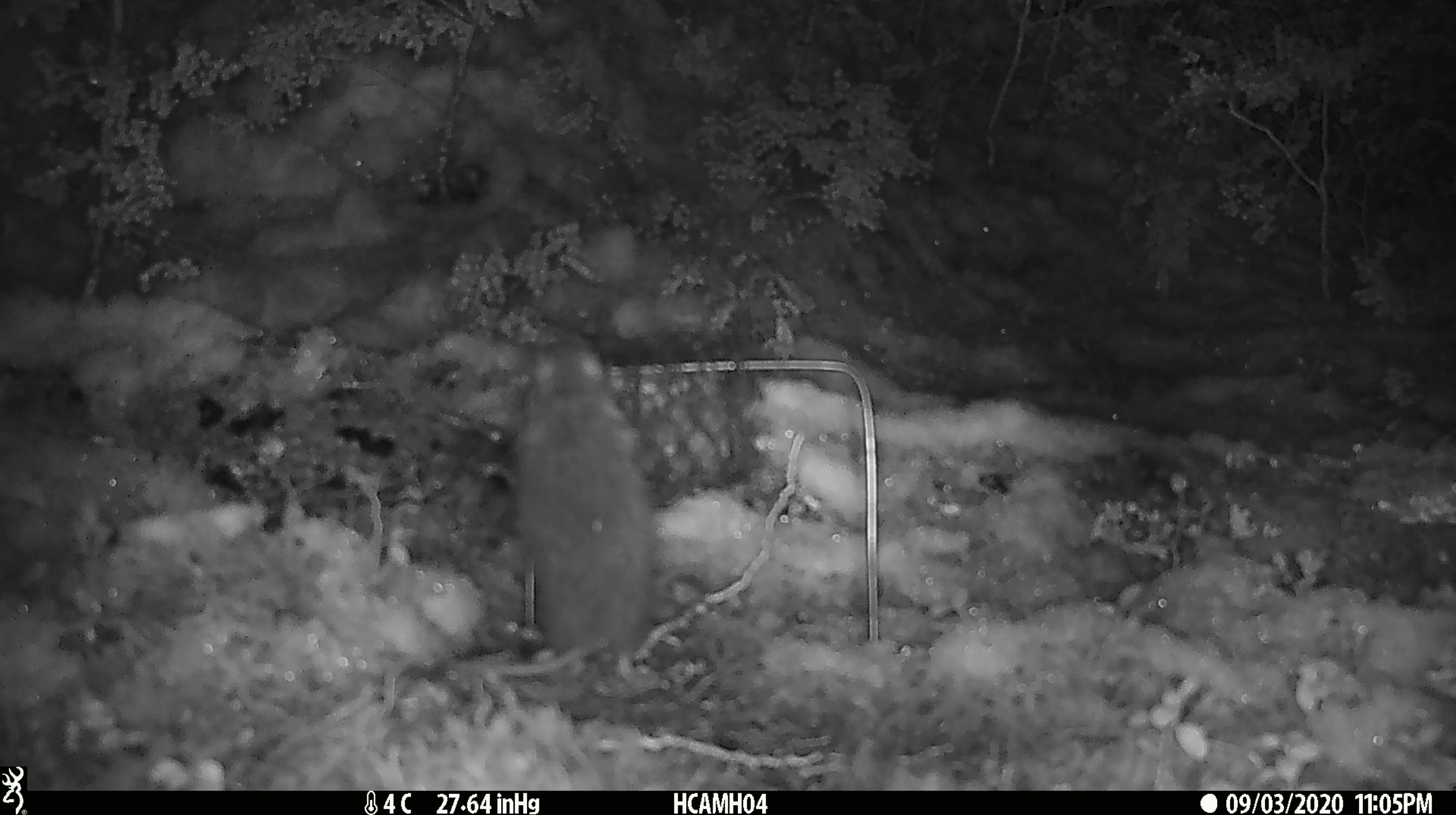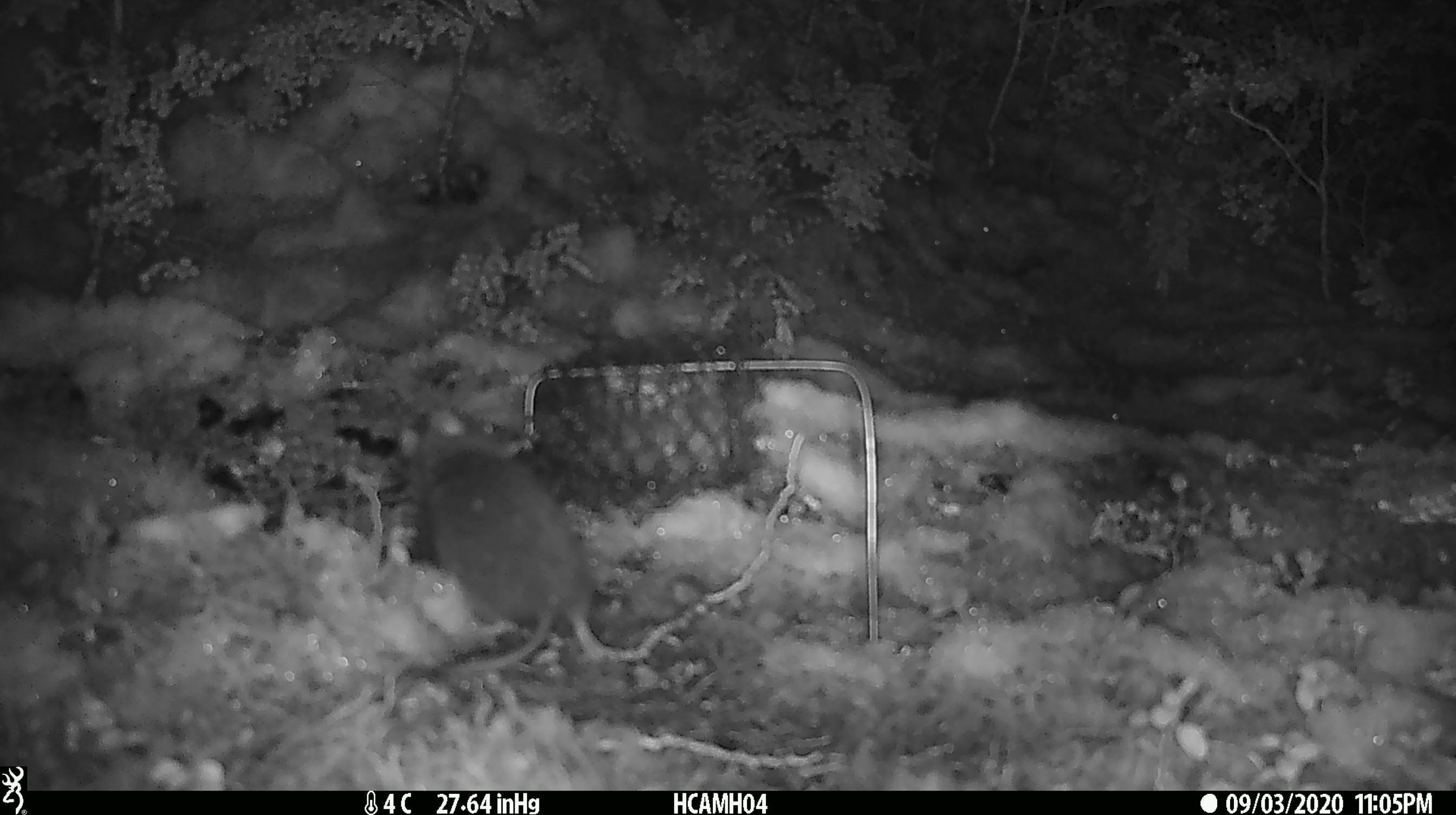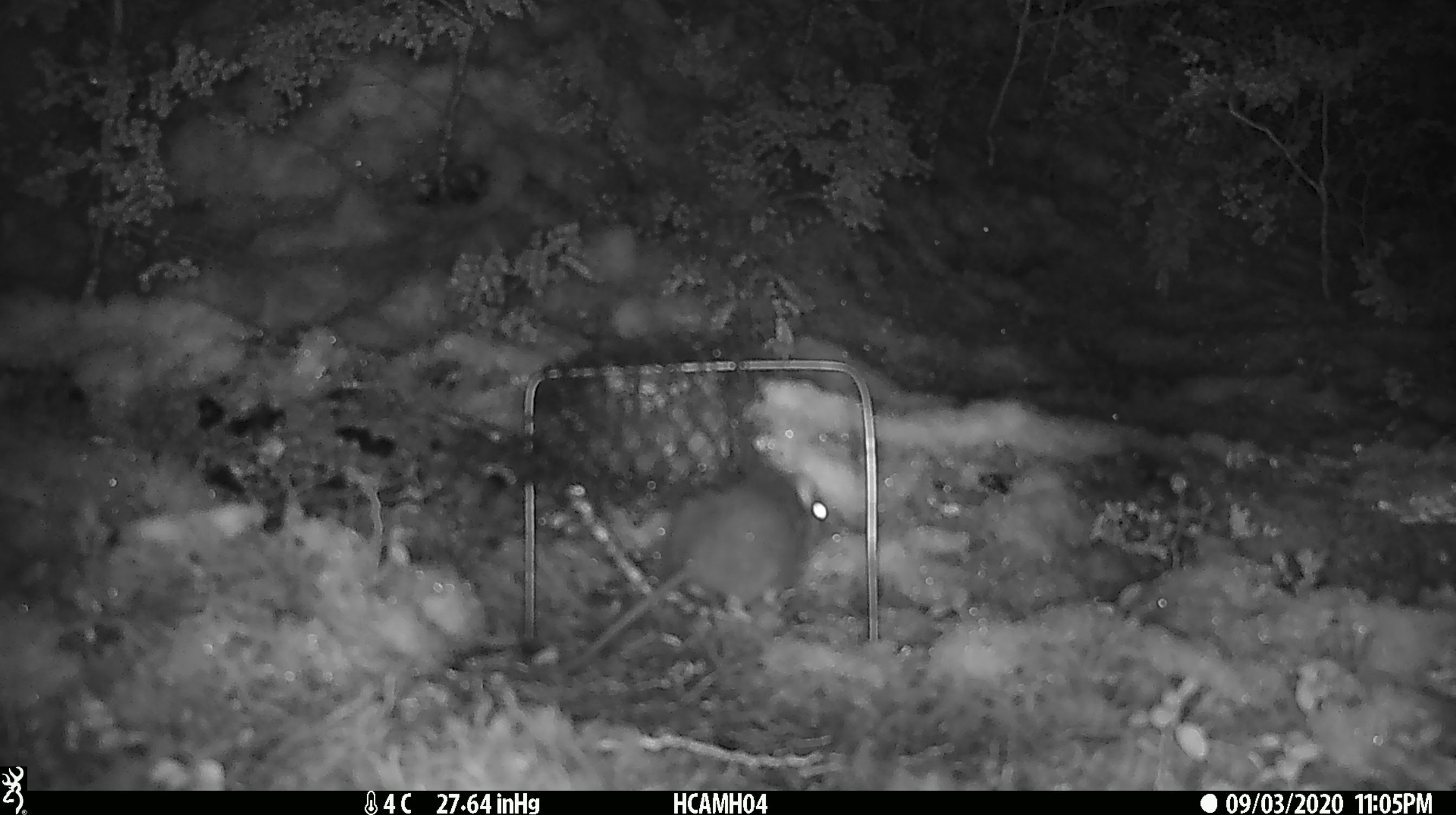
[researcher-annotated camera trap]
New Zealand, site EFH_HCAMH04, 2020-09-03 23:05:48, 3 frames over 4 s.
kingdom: Animalia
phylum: Chordata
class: Mammalia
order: Rodentia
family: Muridae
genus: Rattus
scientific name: Rattus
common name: rat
Rat (Rattus).